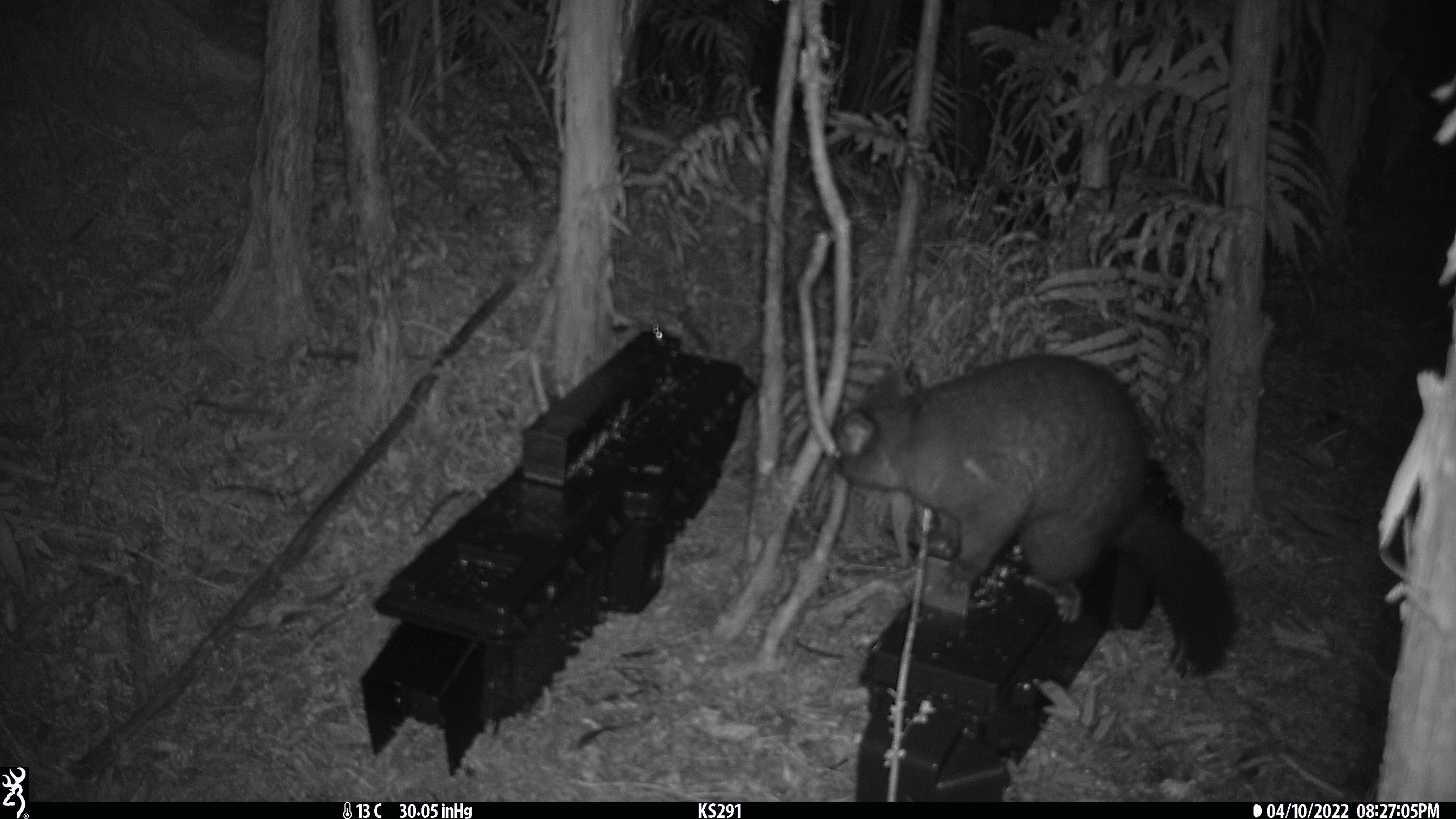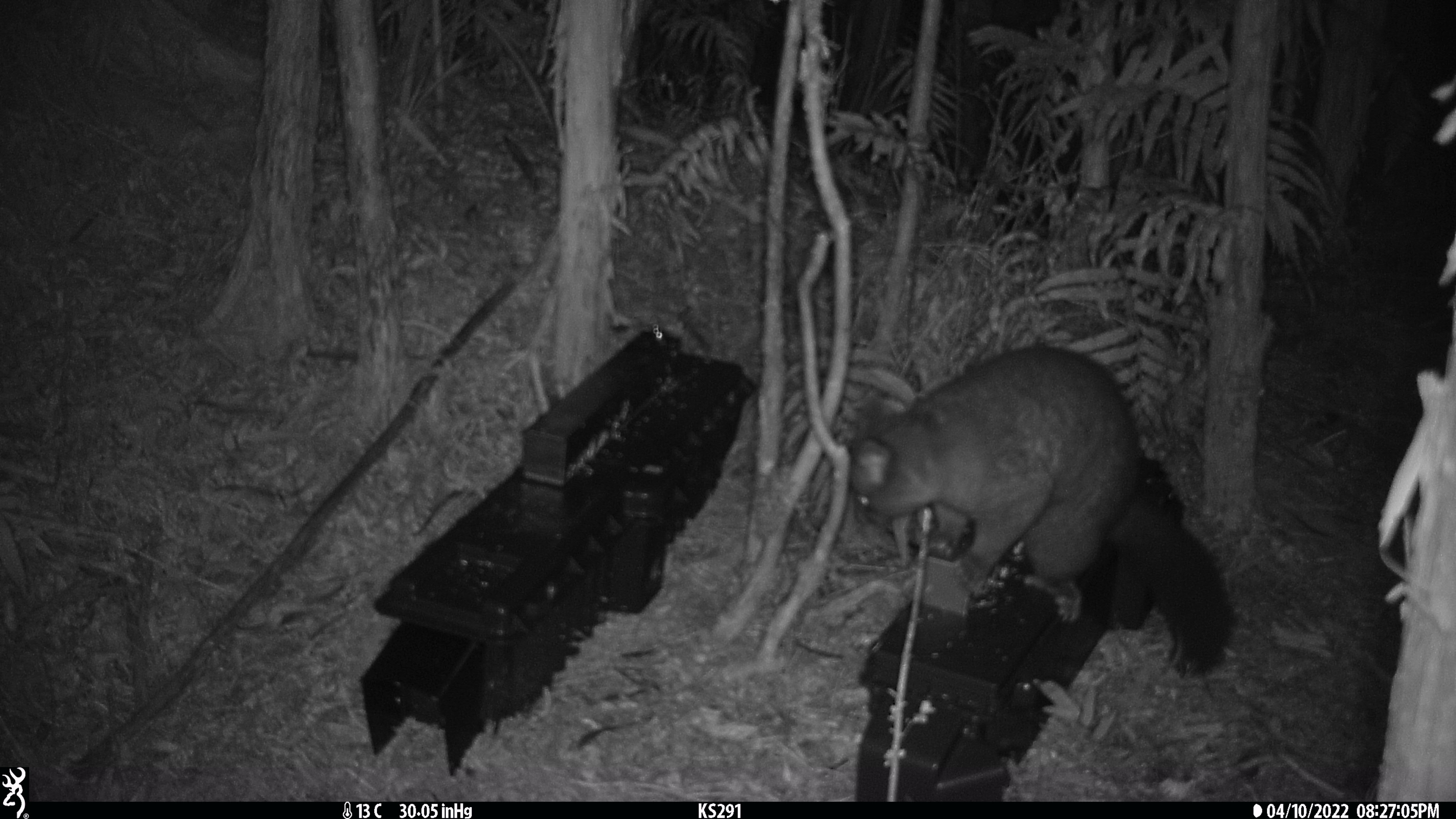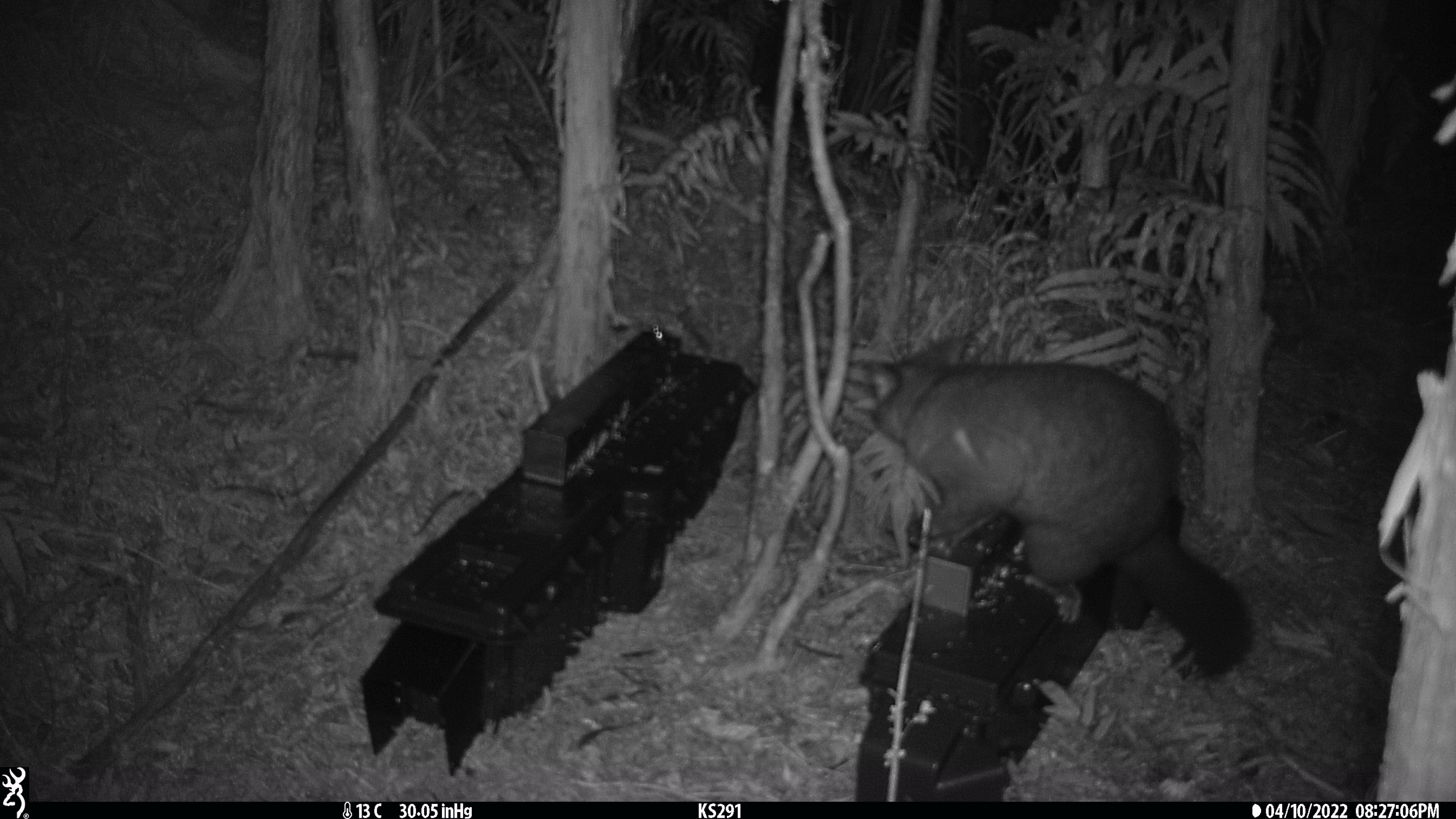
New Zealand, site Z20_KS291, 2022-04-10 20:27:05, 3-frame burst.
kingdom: Animalia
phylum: Chordata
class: Mammalia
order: Diprotodontia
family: Phalangeridae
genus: Trichosurus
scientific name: Trichosurus vulpecula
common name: common brushtail possum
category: possum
Possum (common brushtail possum) (Trichosurus vulpecula).